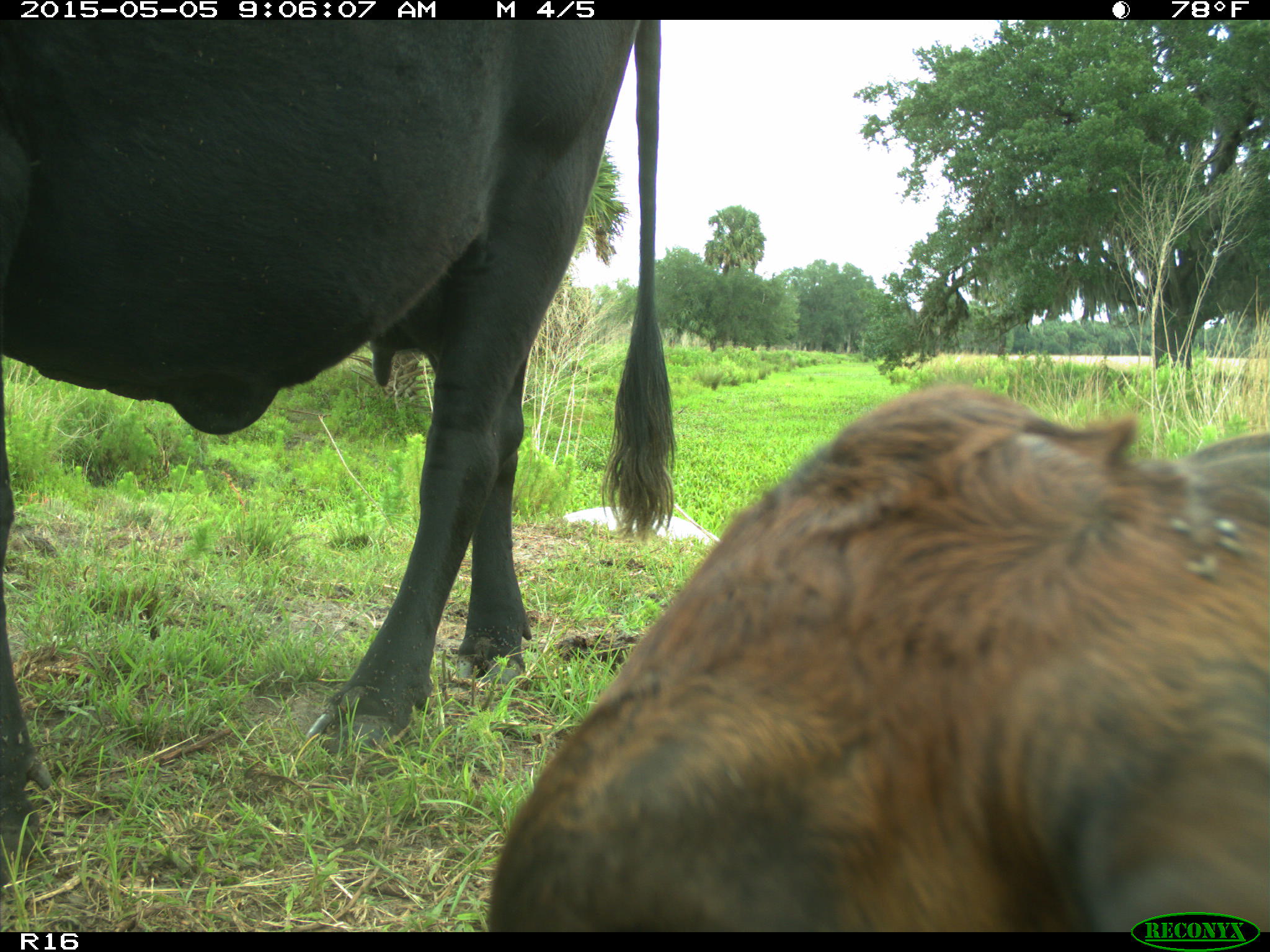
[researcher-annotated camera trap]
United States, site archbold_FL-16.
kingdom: Animalia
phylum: Chordata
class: Mammalia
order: Artiodactyla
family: Bovidae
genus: Bos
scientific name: Bos taurus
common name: domestic cow